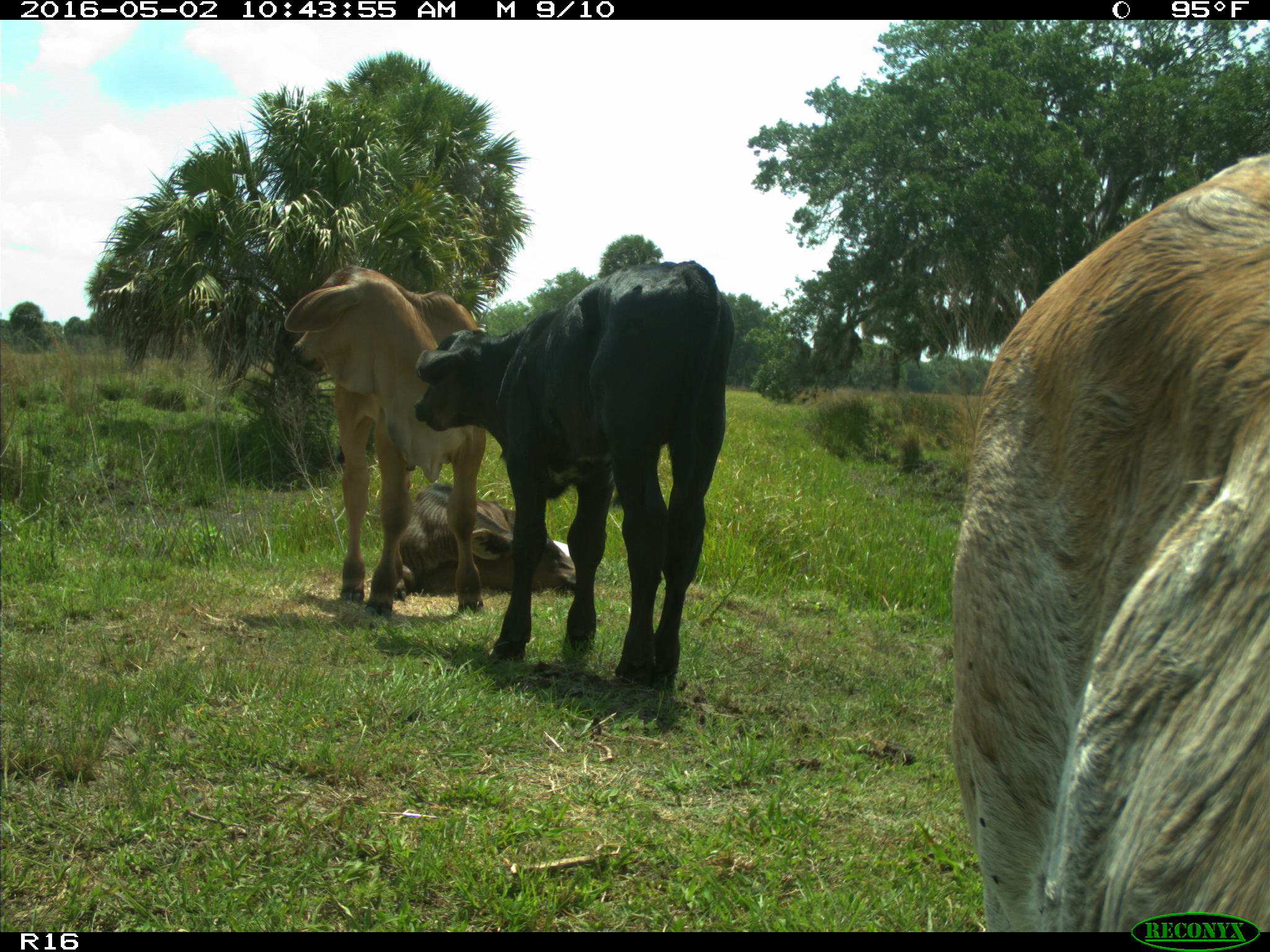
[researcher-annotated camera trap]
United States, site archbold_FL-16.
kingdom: Animalia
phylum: Chordata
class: Mammalia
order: Artiodactyla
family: Bovidae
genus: Bos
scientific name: Bos taurus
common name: domestic cow